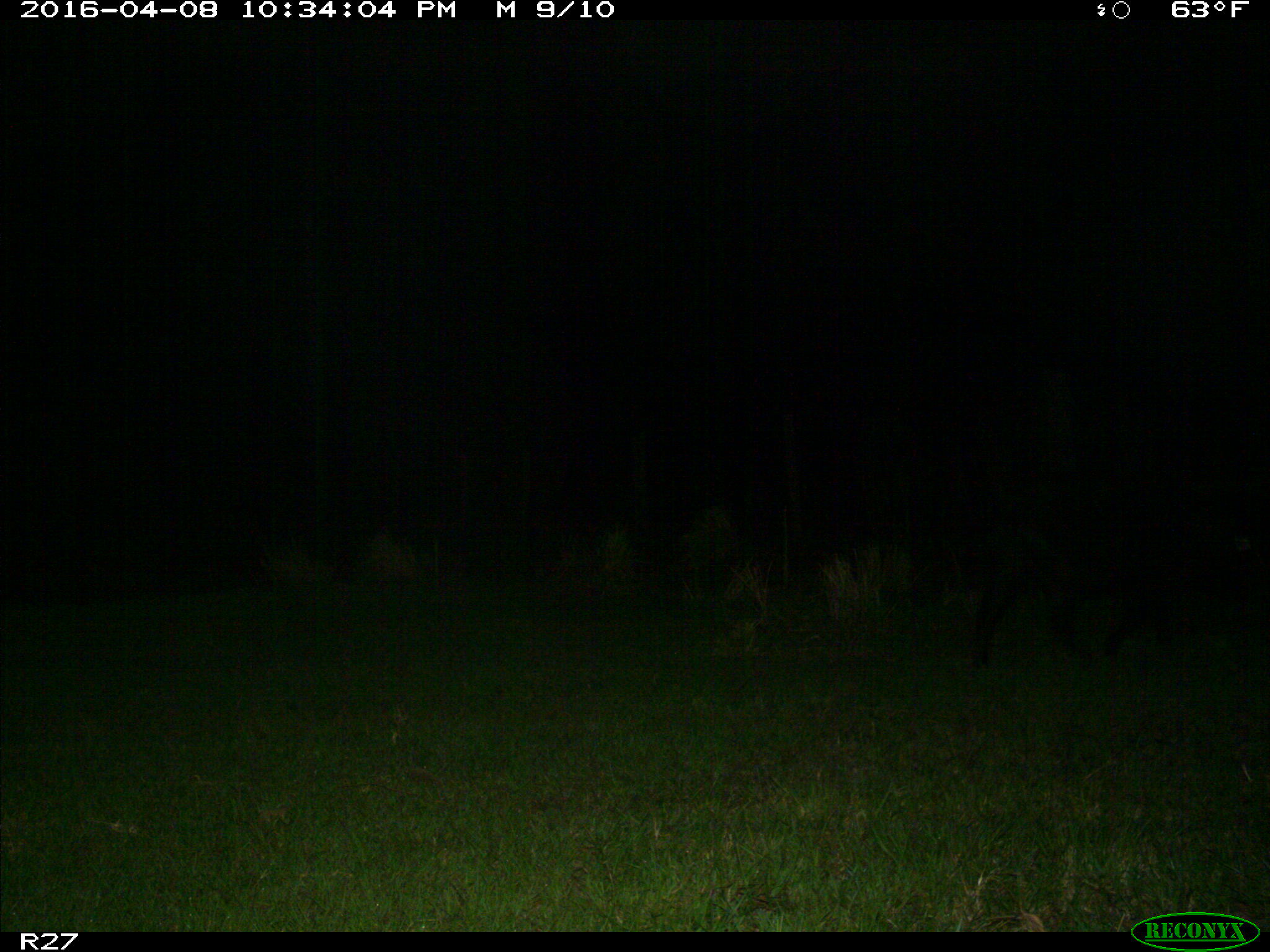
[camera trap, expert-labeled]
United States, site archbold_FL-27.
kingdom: Animalia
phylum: Chordata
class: Mammalia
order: Artiodactyla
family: Suidae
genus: Sus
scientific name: Sus scrofa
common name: wild boar